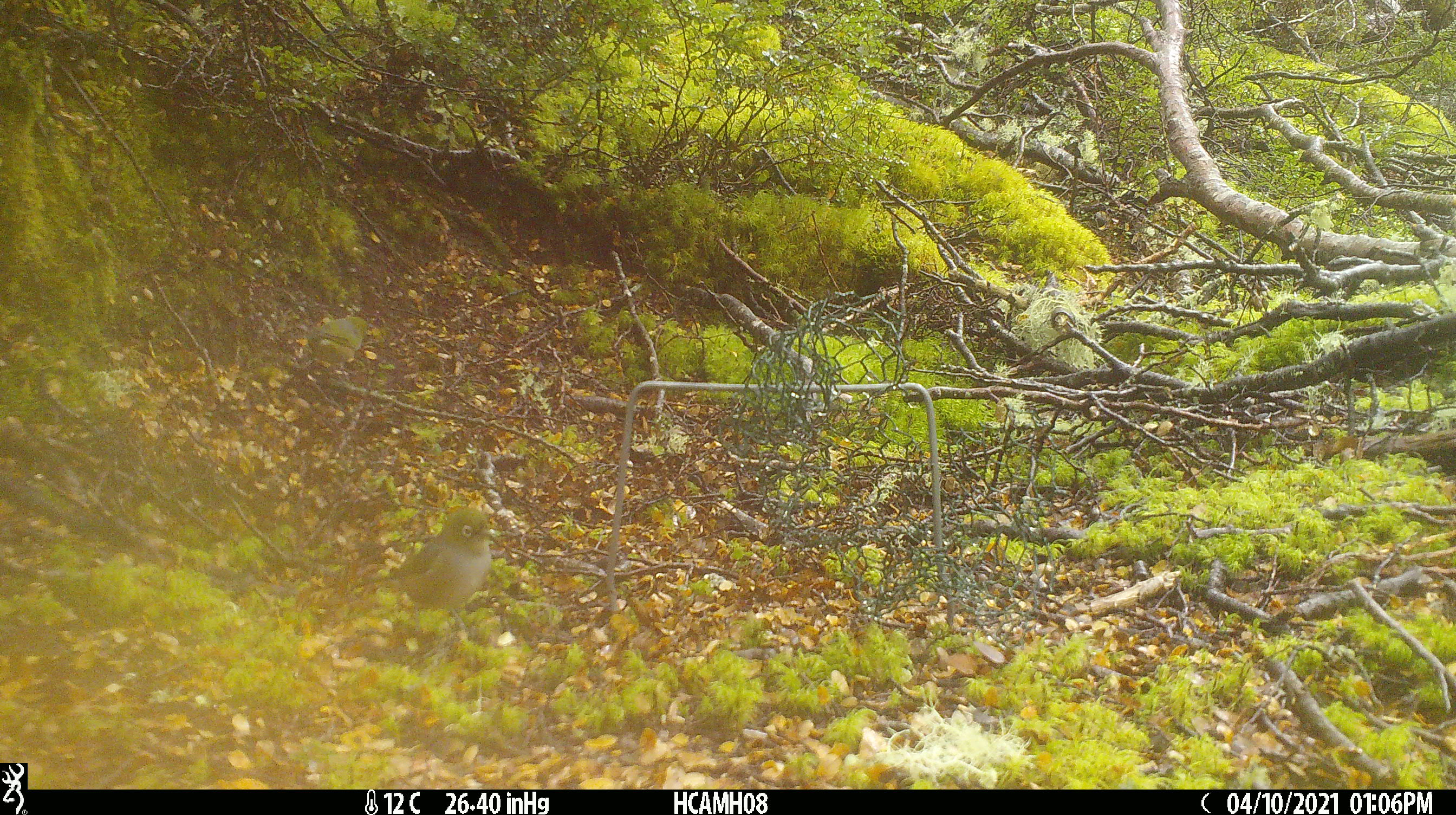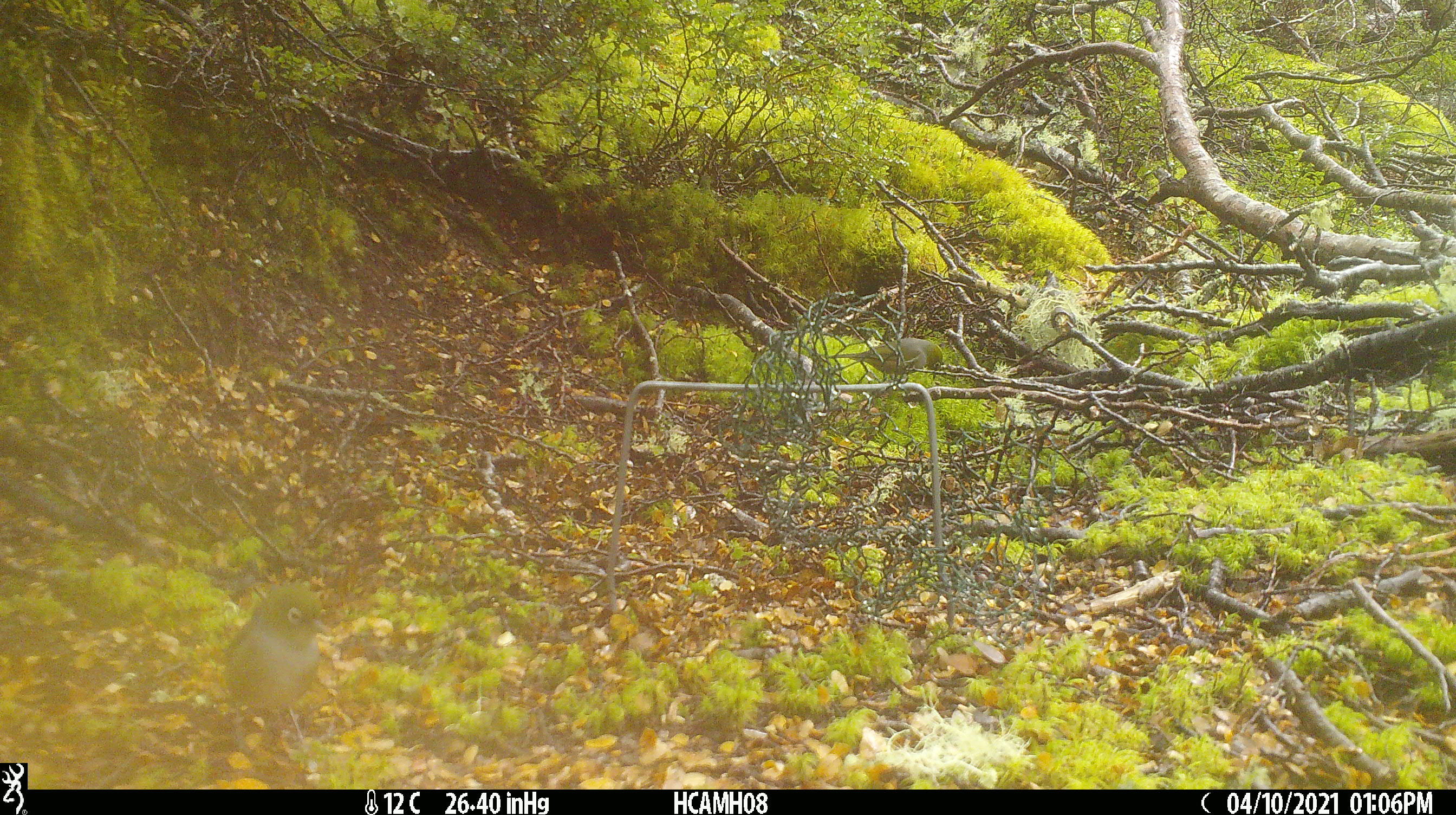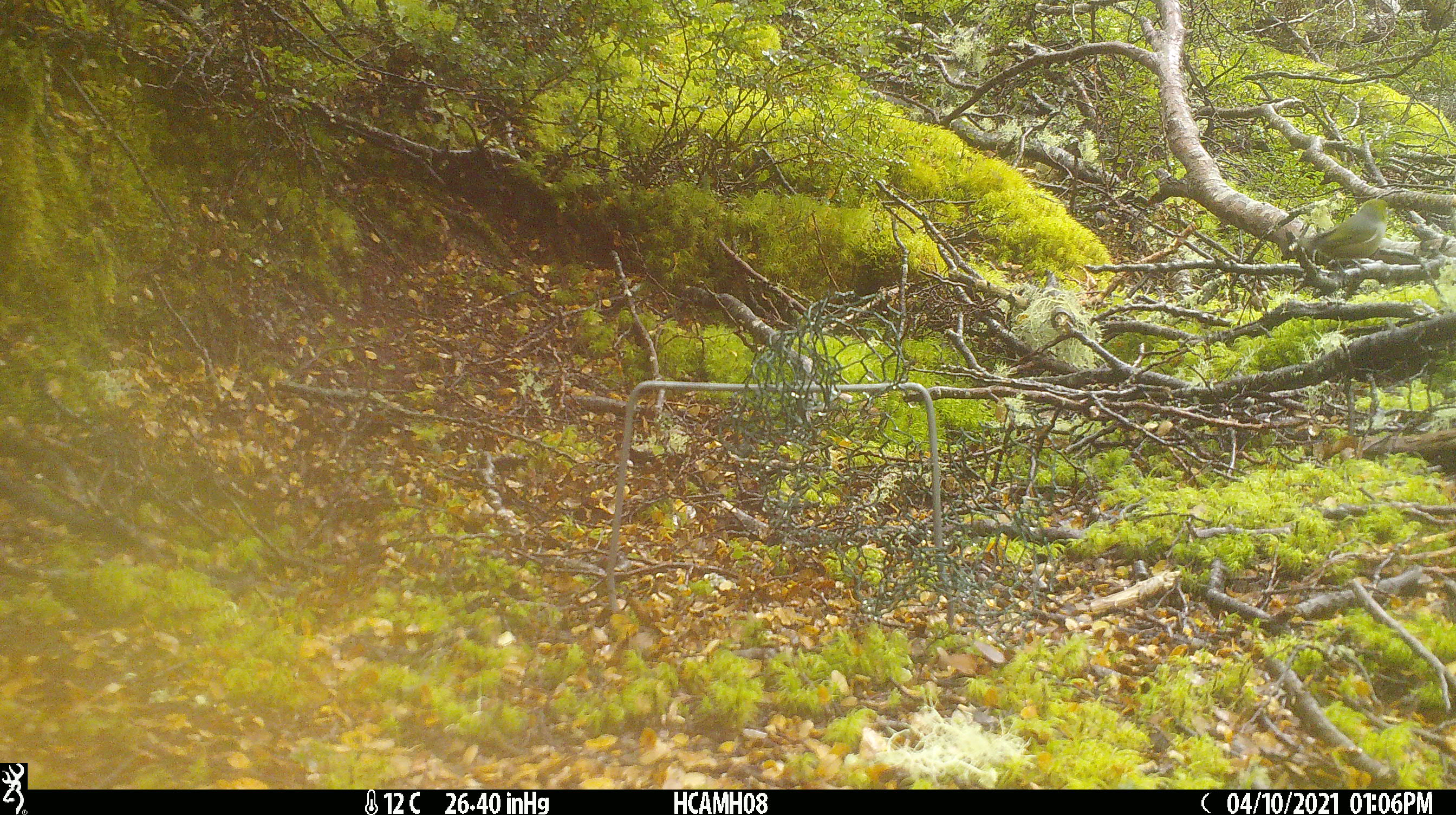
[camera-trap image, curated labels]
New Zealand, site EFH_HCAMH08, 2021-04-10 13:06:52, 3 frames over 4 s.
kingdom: Animalia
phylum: Chordata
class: Aves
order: Passeriformes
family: Zosteropidae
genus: Zosterops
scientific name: Zosterops lateralis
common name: silvereye